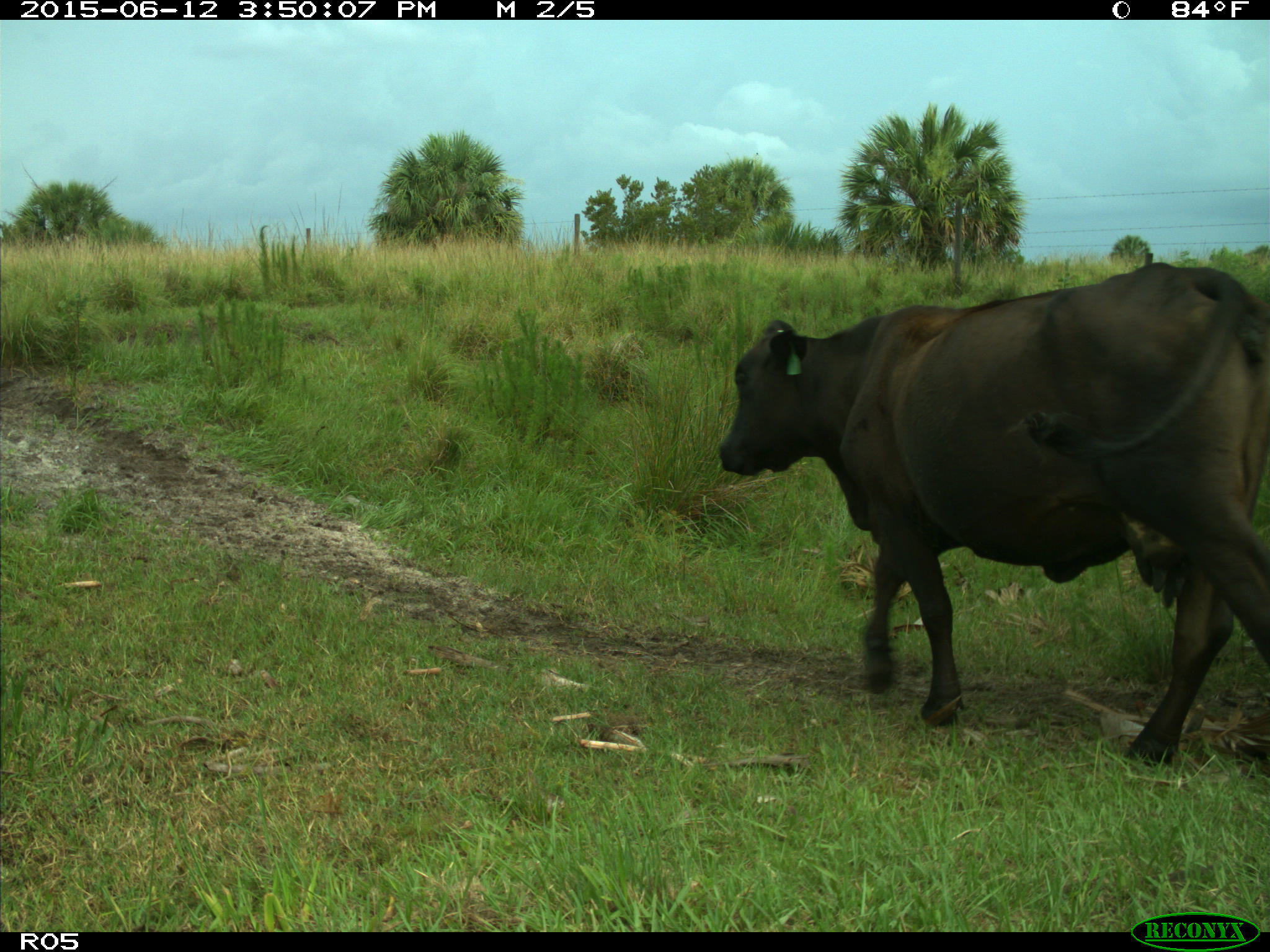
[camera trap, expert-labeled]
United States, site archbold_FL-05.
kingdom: Animalia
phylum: Chordata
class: Mammalia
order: Artiodactyla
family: Bovidae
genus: Bos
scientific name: Bos taurus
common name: domestic cow